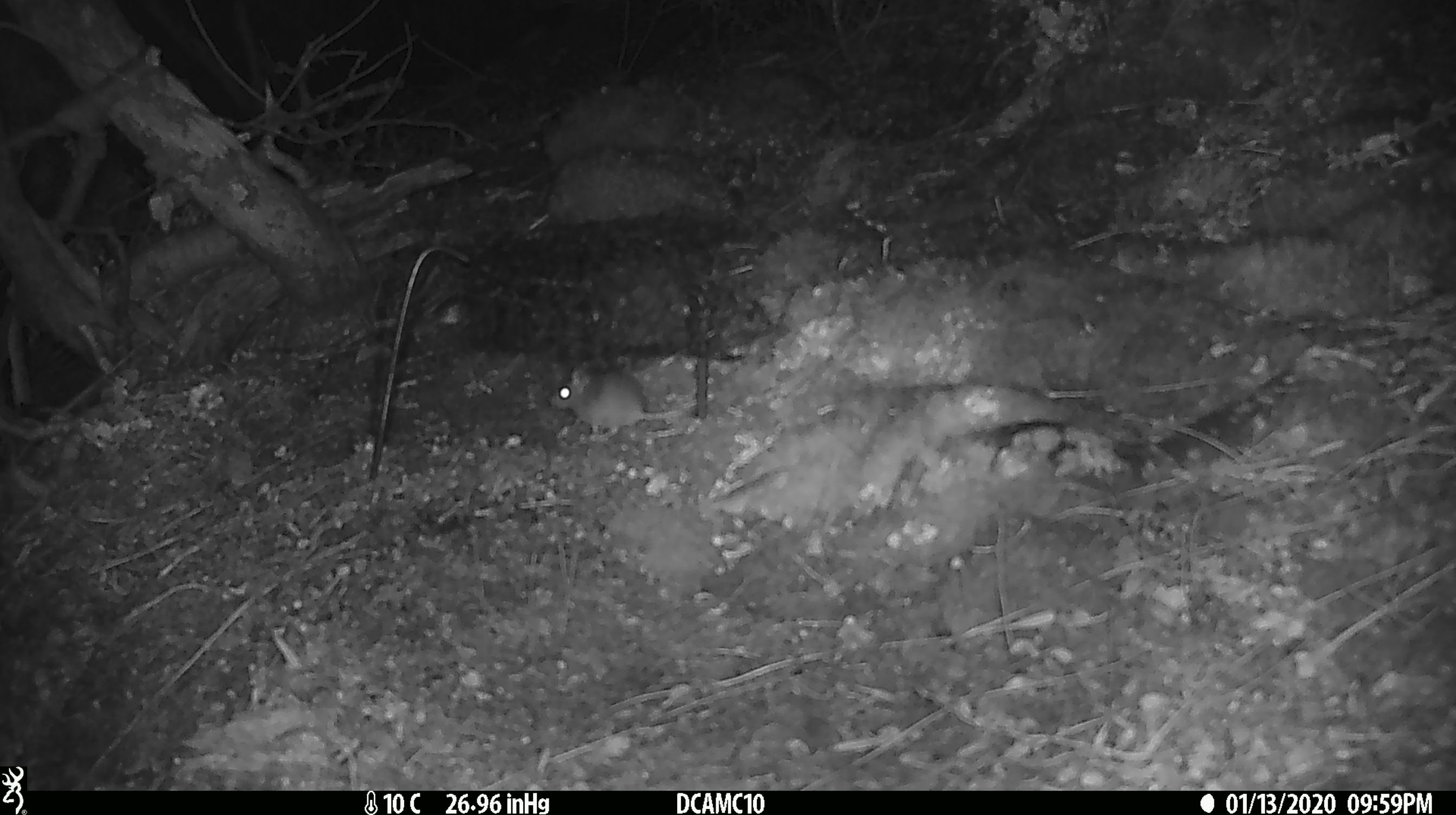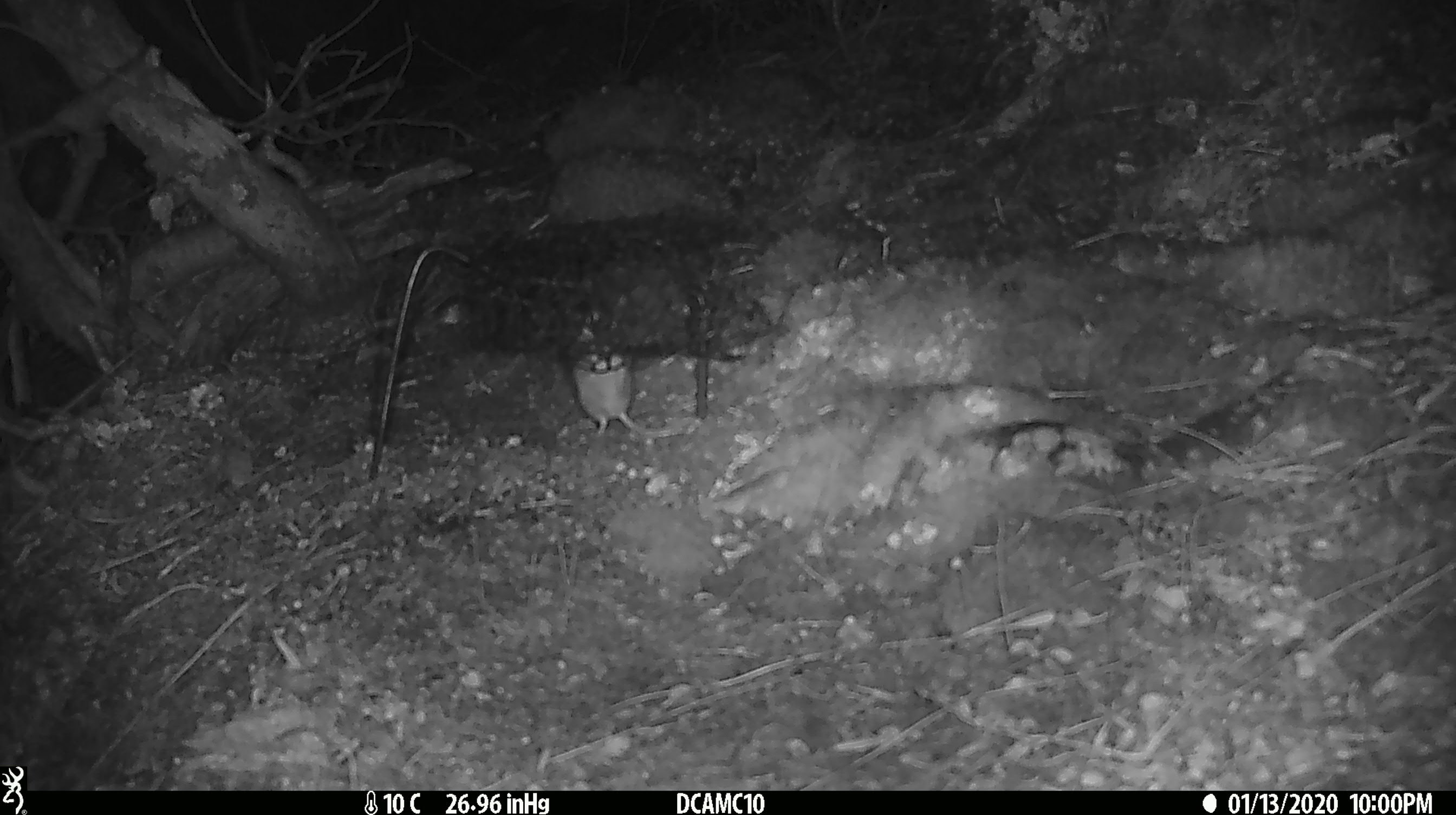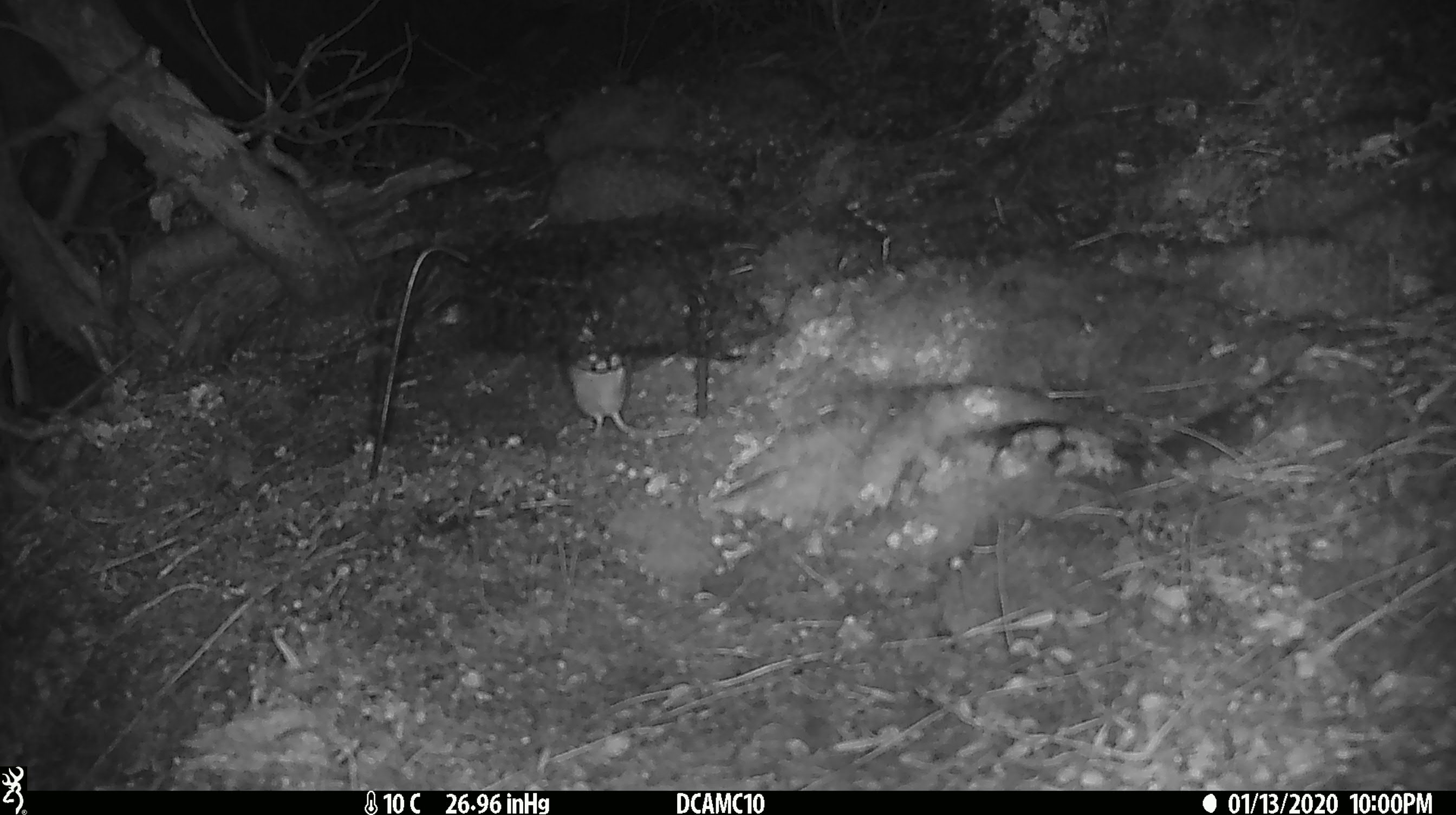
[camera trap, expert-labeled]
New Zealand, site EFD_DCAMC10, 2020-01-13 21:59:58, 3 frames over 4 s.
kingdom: Animalia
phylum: Chordata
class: Mammalia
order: Rodentia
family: Muridae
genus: Mus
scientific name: Mus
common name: mouse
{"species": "mouse (Mus)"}